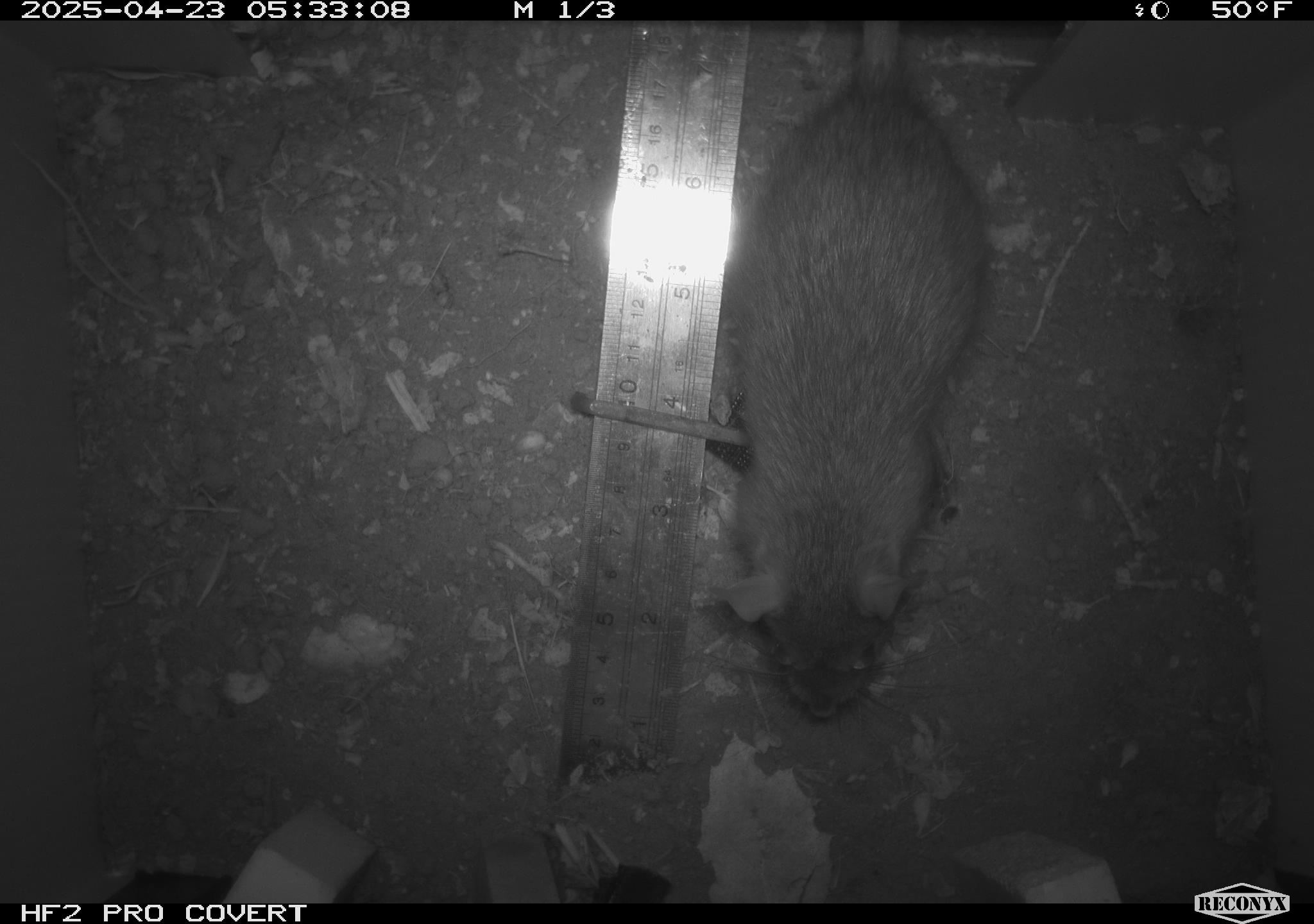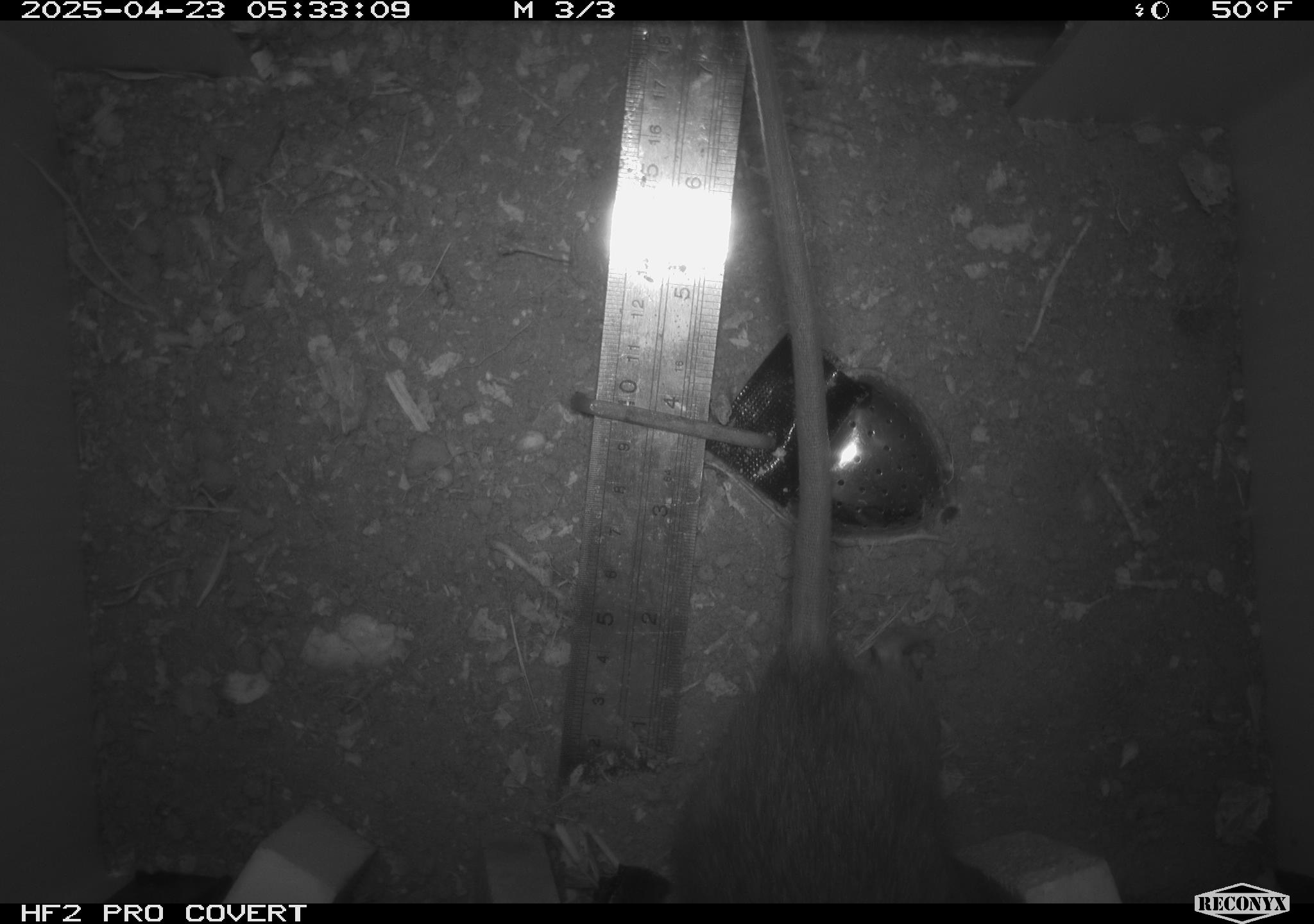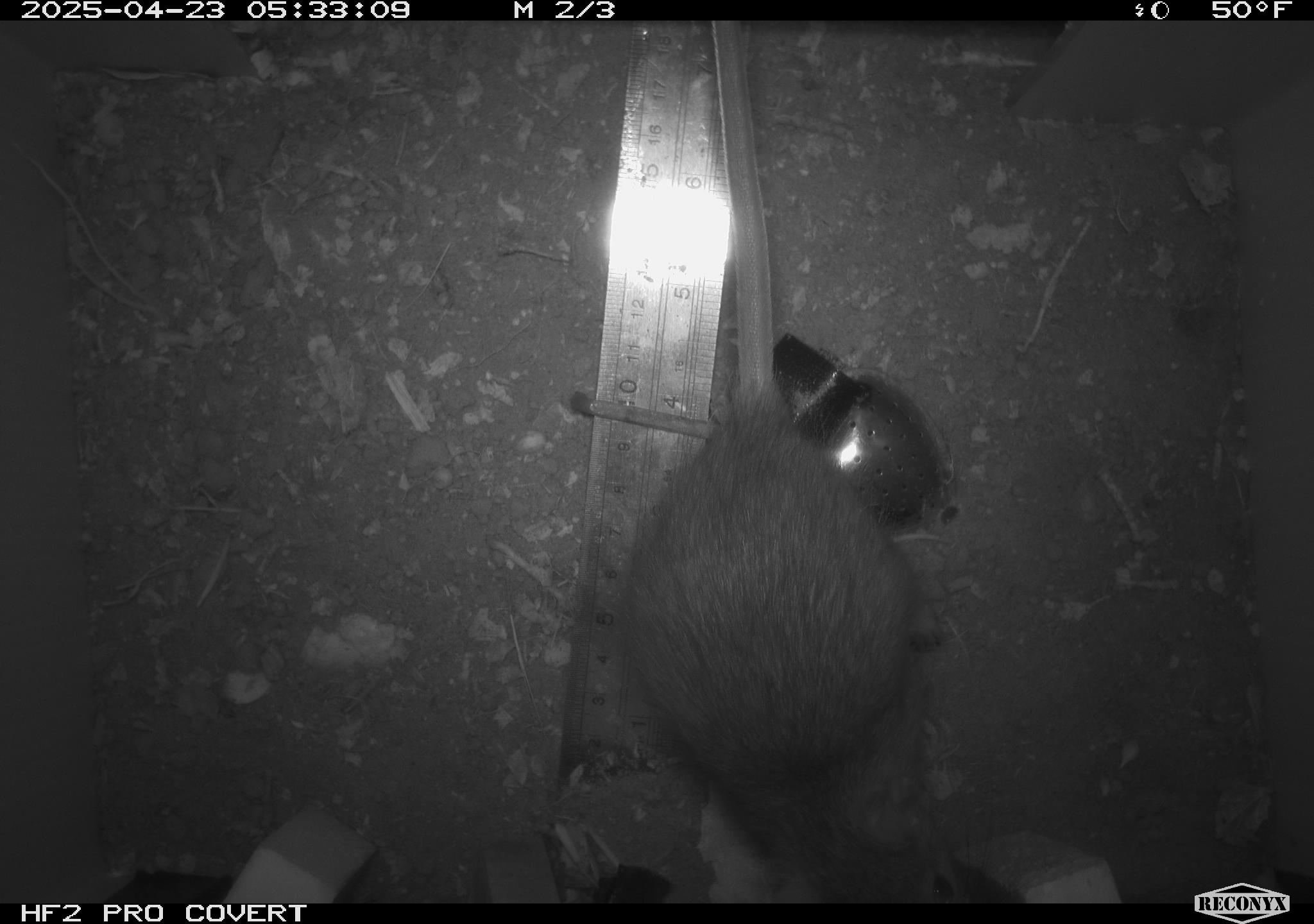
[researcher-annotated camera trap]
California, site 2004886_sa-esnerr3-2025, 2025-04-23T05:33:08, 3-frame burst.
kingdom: Animalia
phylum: Chordata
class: Mammalia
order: Rodentia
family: Muridae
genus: Rattus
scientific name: Rattus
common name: rat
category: rattus species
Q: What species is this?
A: Rattus species (rat) (Rattus).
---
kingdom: Animalia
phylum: Chordata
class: Mammalia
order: Rodentia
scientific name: Rodentia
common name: rodent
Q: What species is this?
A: Rodent (Rodentia).